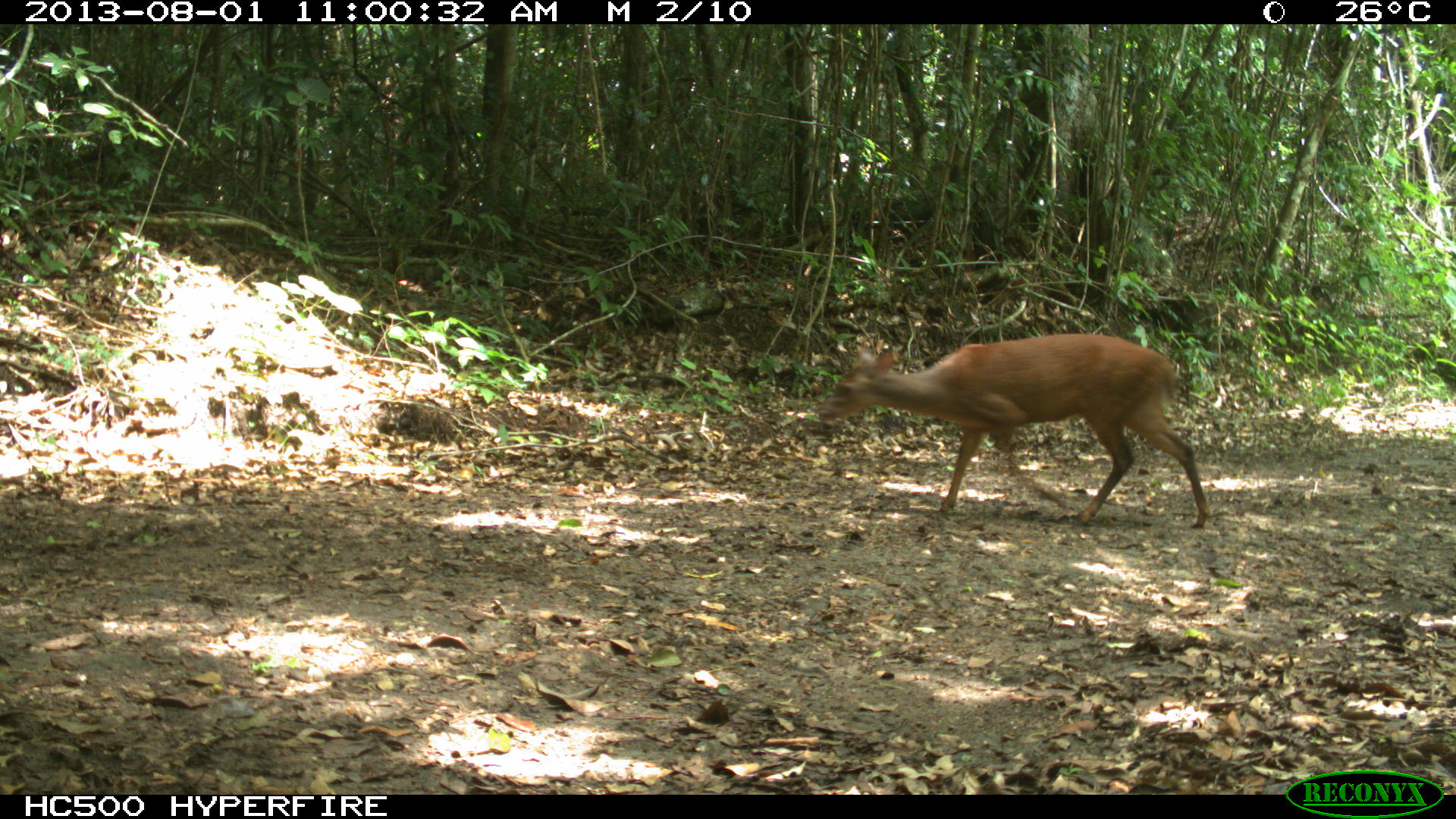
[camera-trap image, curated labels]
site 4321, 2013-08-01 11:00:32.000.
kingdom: Animalia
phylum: Chordata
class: Mammalia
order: Artiodactyla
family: Cervidae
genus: Mazama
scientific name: Mazama temama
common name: central american red brocket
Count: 1.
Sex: male.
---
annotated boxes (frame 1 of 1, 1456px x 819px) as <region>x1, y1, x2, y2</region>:
mazama temama: <region>816, 332, 1213, 530</region>